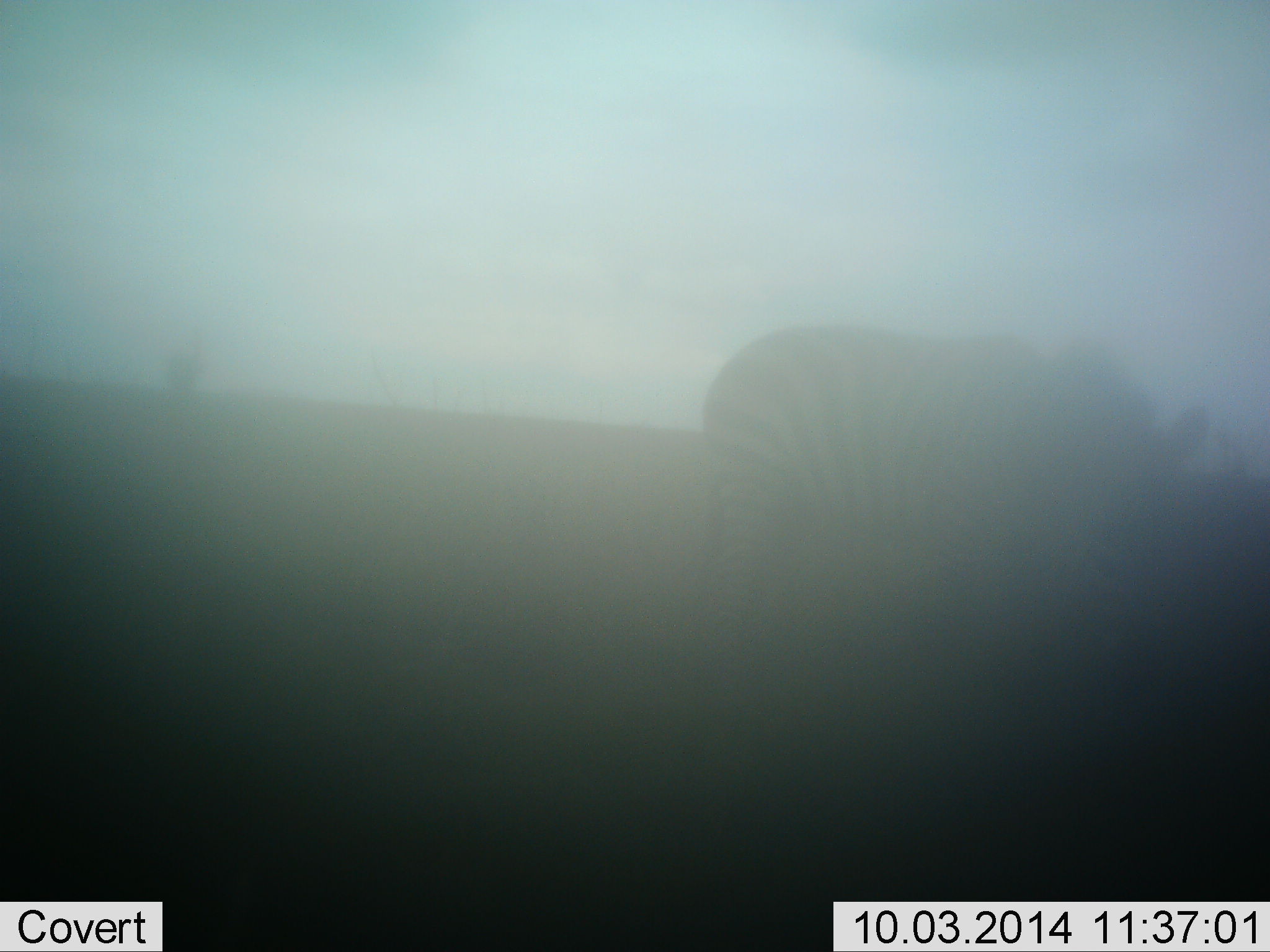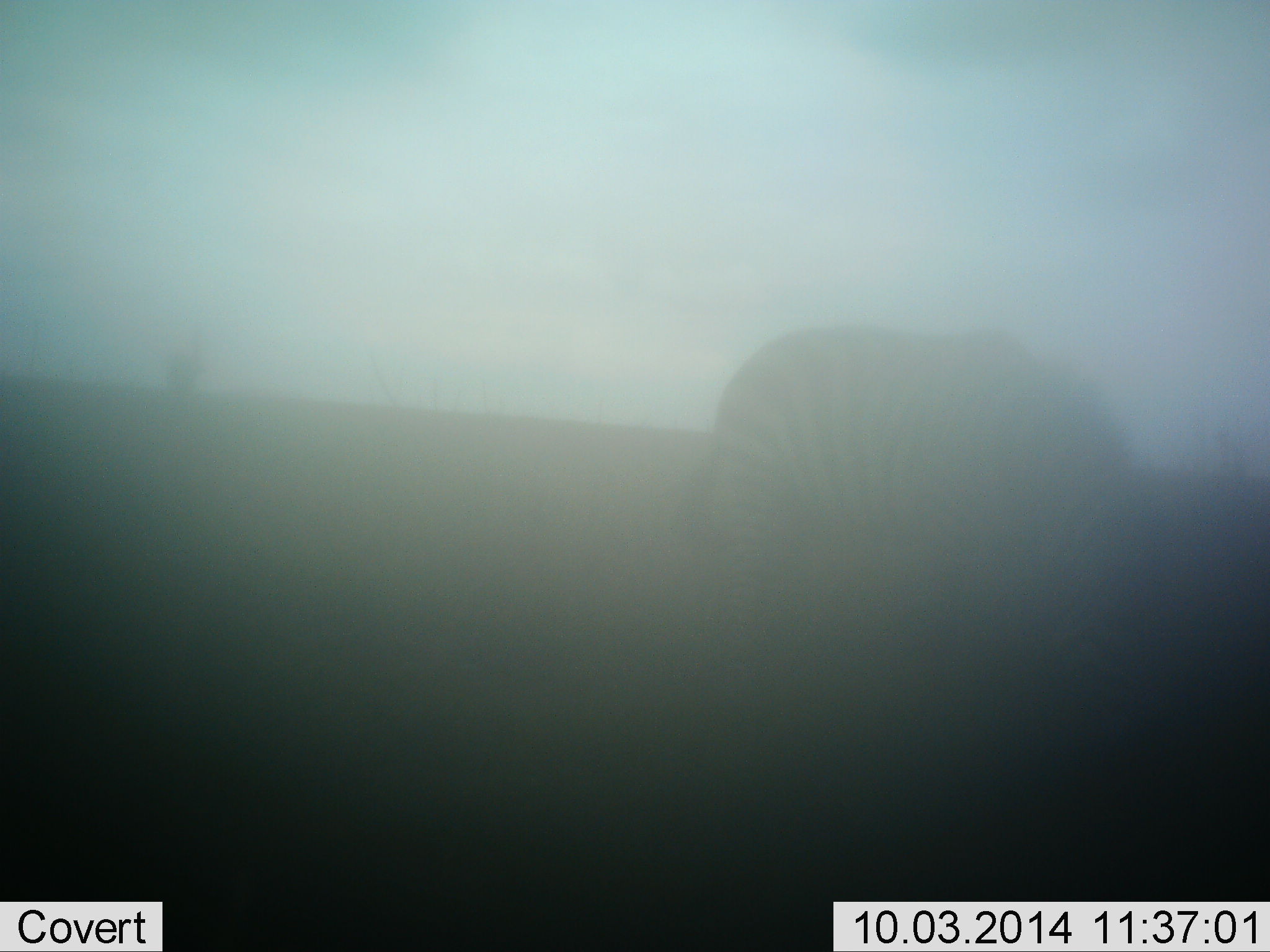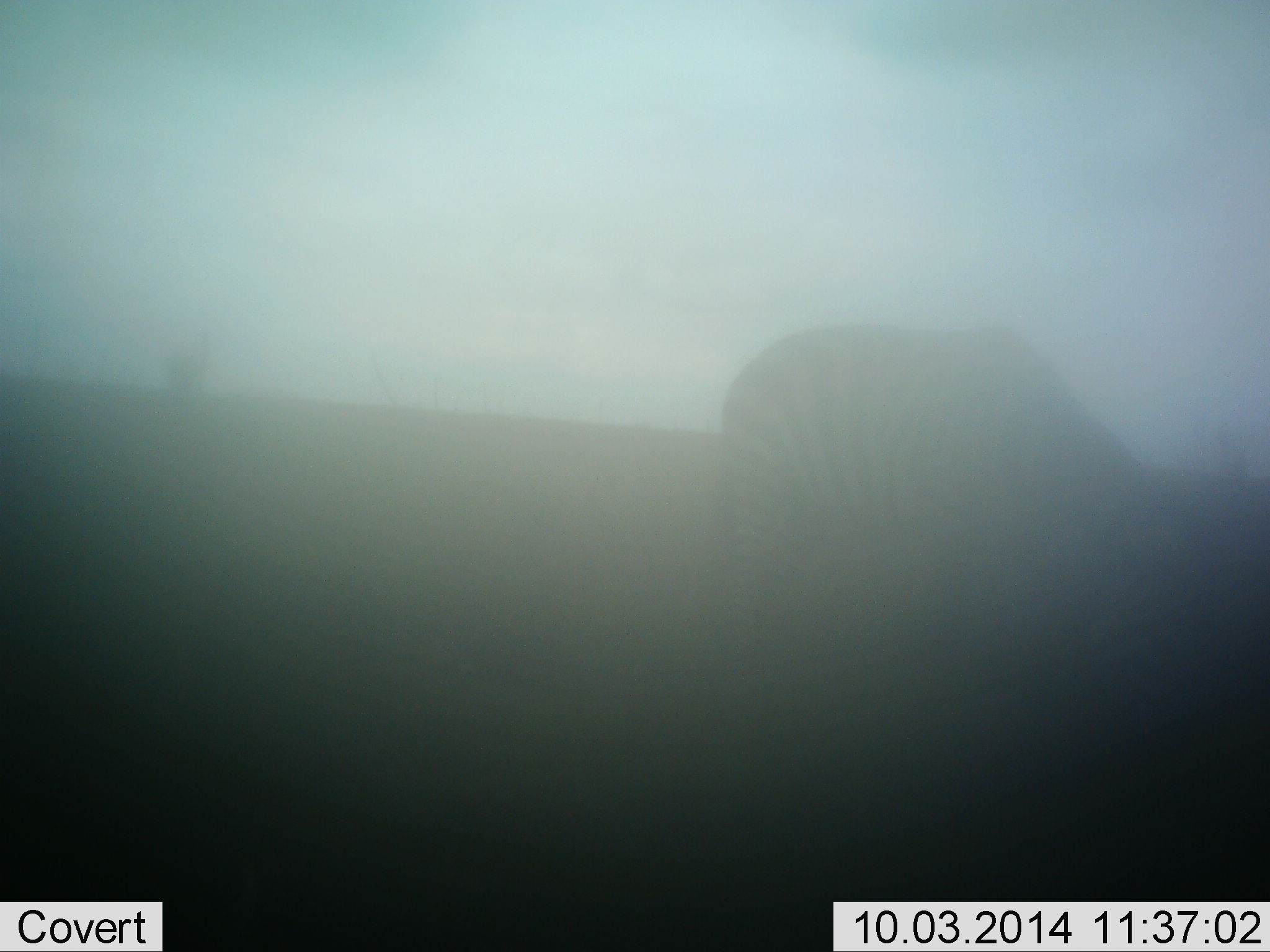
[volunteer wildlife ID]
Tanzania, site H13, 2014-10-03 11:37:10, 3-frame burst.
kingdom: Animalia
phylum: Chordata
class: Mammalia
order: Perissodactyla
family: Equidae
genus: Equus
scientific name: Equus quagga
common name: plains zebra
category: zebra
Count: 1.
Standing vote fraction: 20%.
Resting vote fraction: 0%.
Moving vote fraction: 10%.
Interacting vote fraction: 0%.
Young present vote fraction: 0%.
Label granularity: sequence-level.